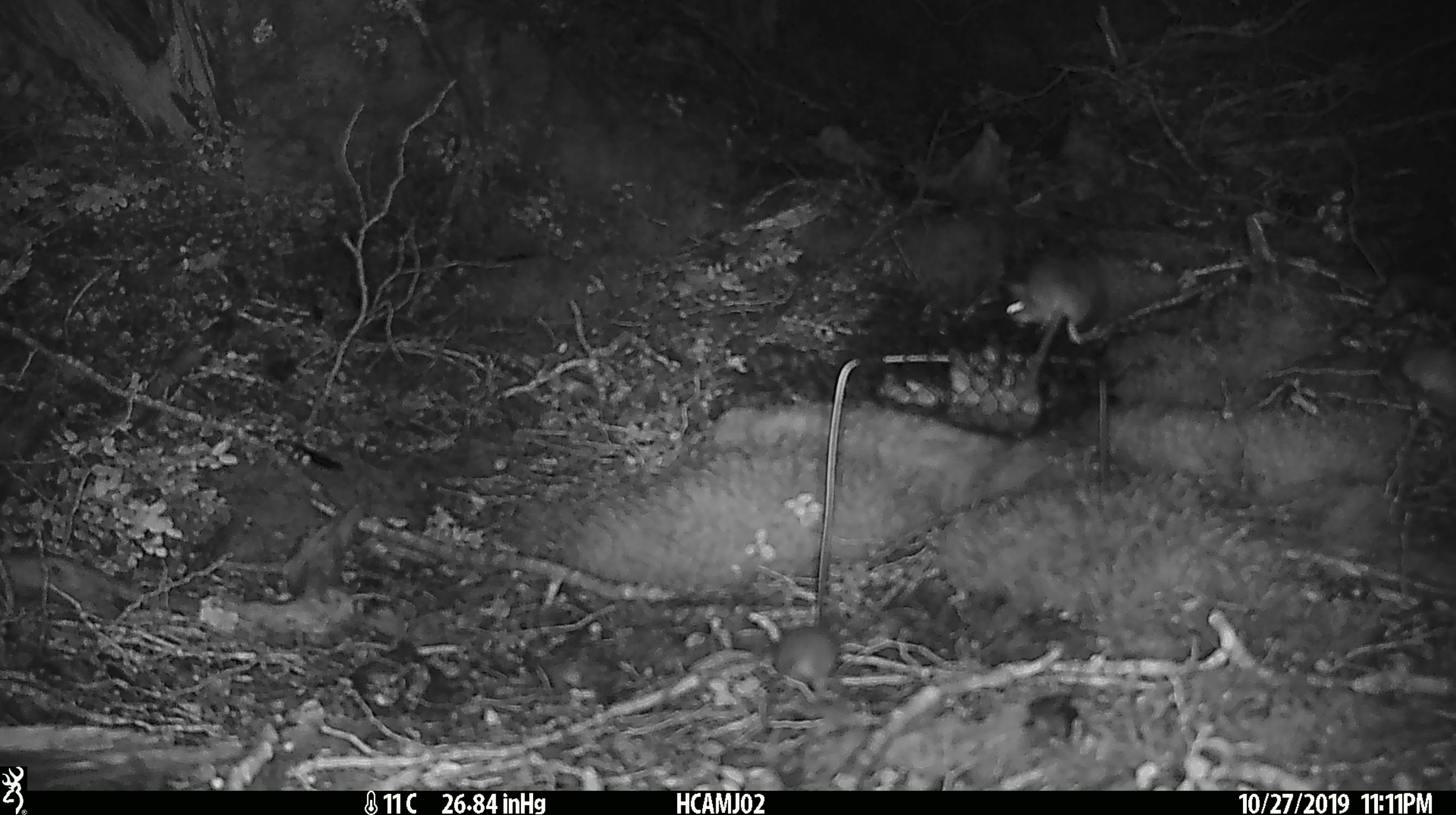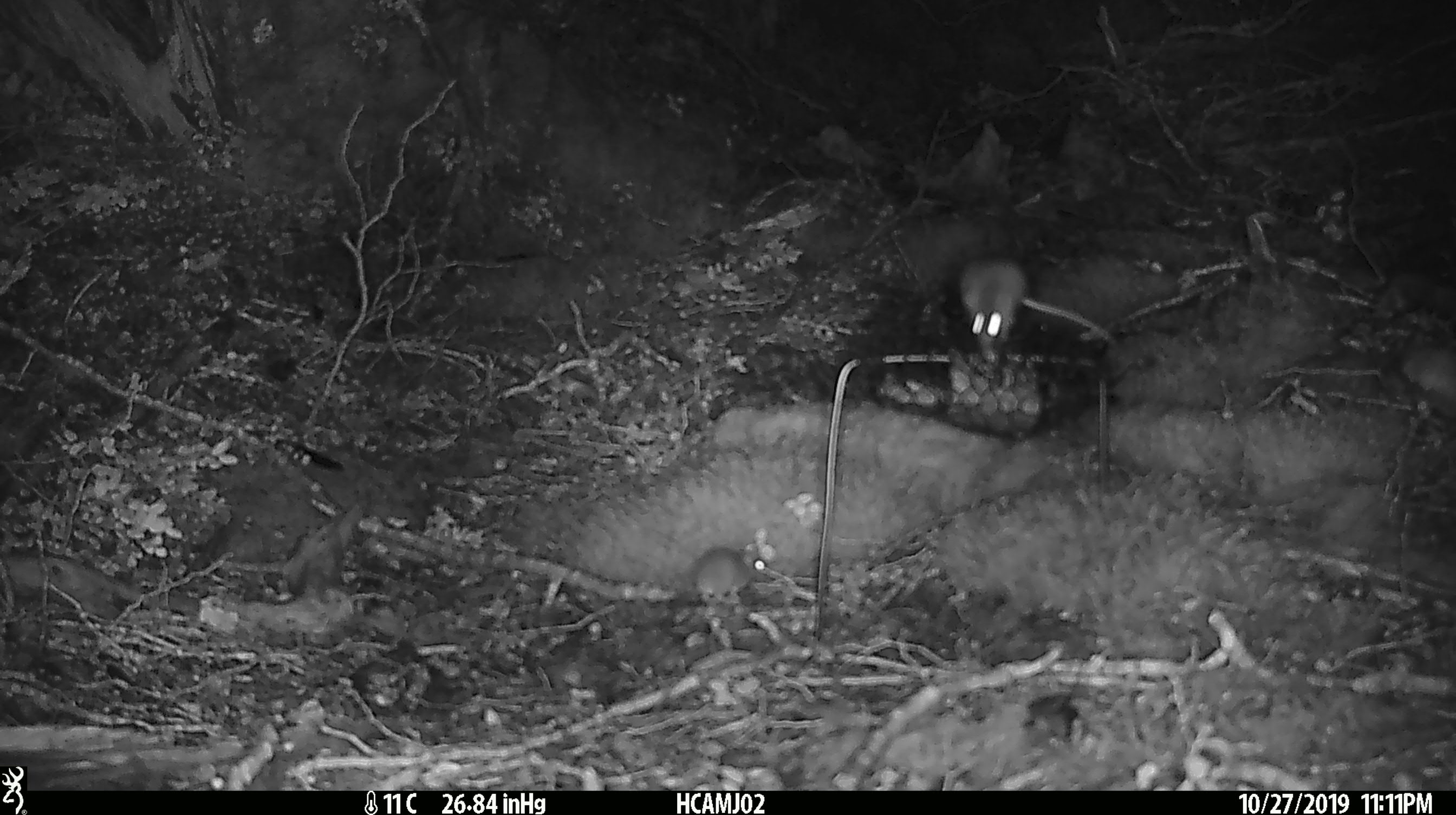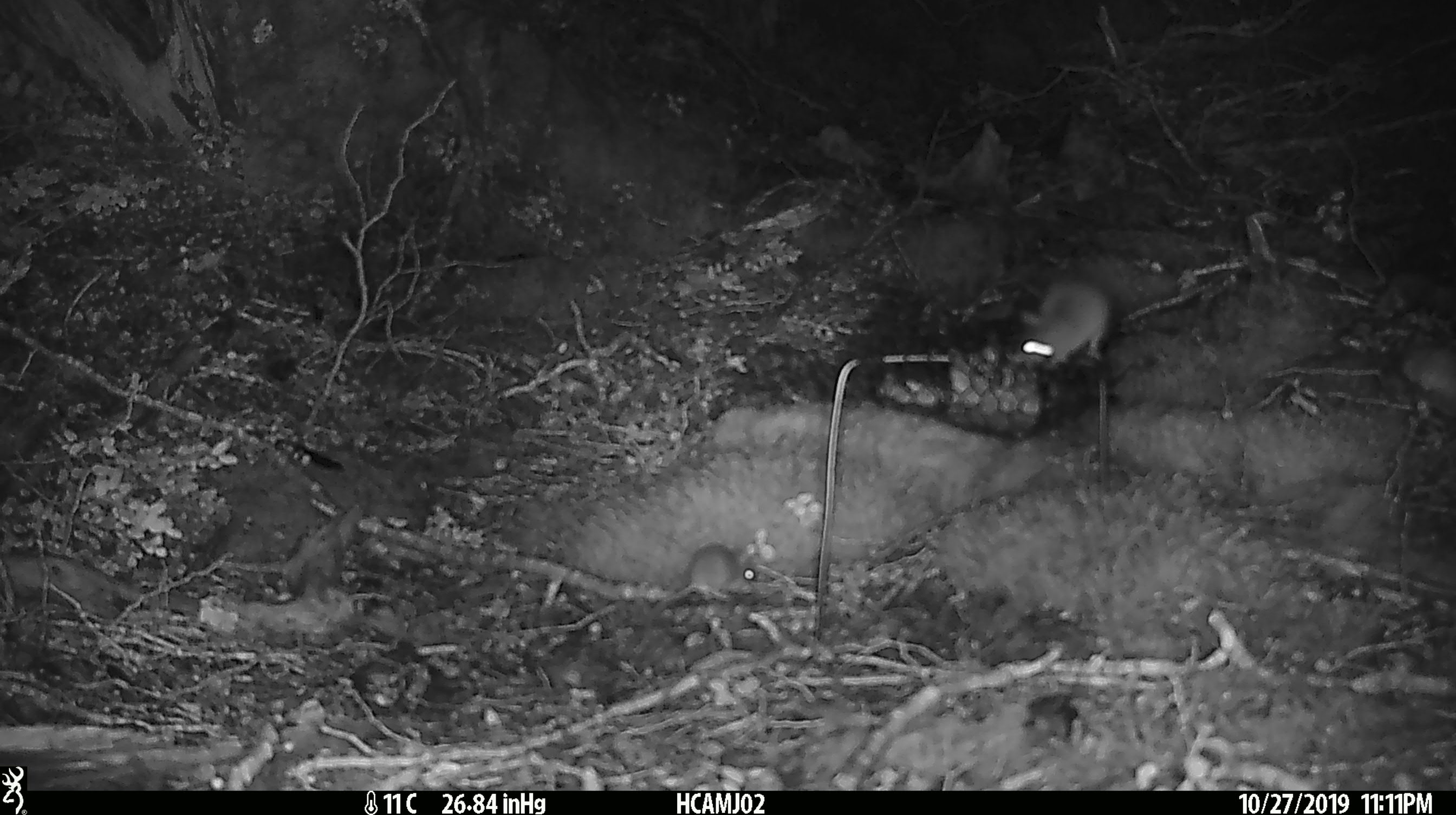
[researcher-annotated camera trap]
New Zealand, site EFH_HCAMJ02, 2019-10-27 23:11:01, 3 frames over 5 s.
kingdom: Animalia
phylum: Chordata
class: Mammalia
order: Rodentia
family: Muridae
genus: Mus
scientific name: Mus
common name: mouse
Mouse (Mus).